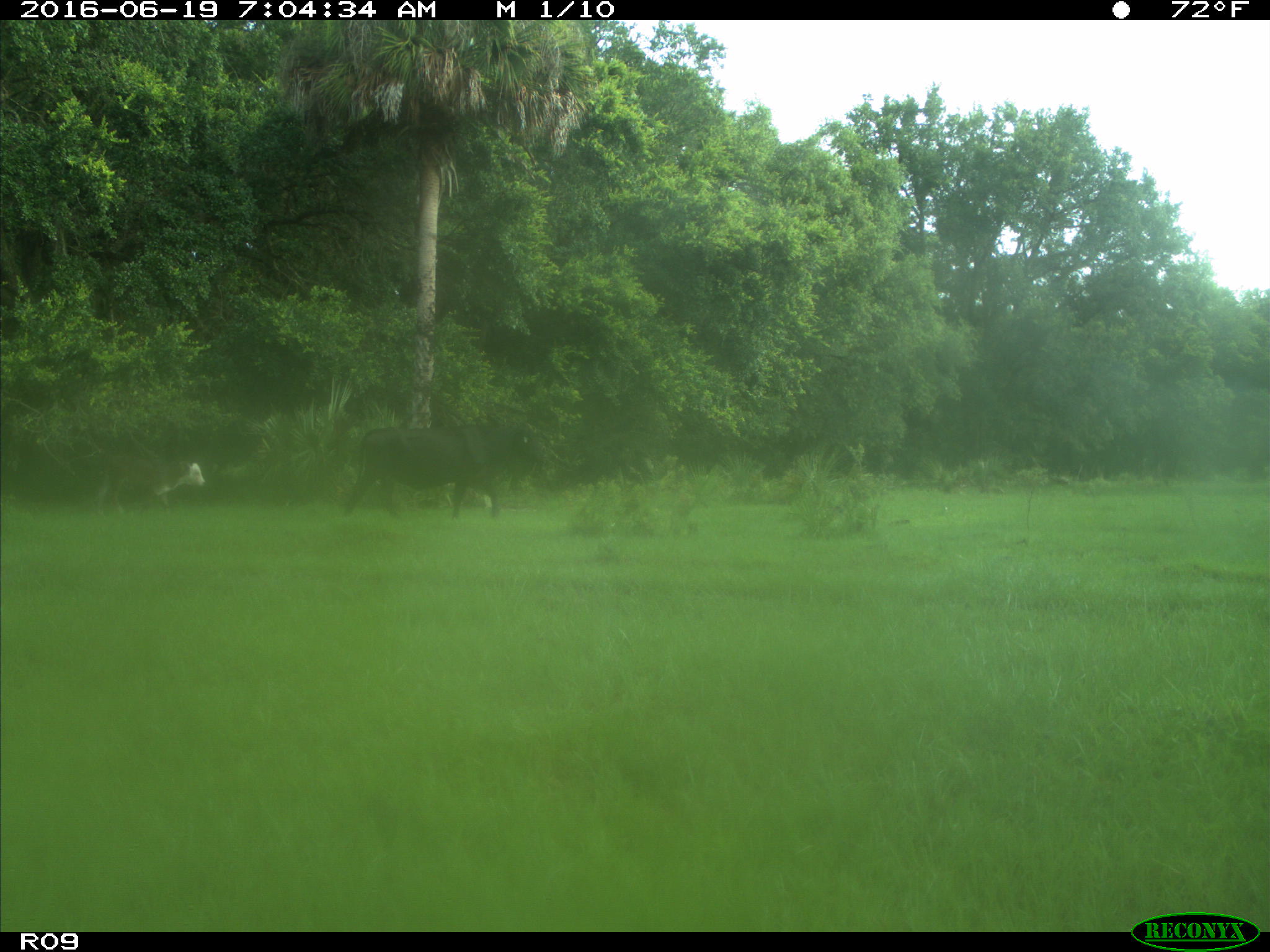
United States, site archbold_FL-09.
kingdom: Animalia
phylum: Chordata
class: Mammalia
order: Artiodactyla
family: Bovidae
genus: Bos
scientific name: Bos taurus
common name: domestic cow